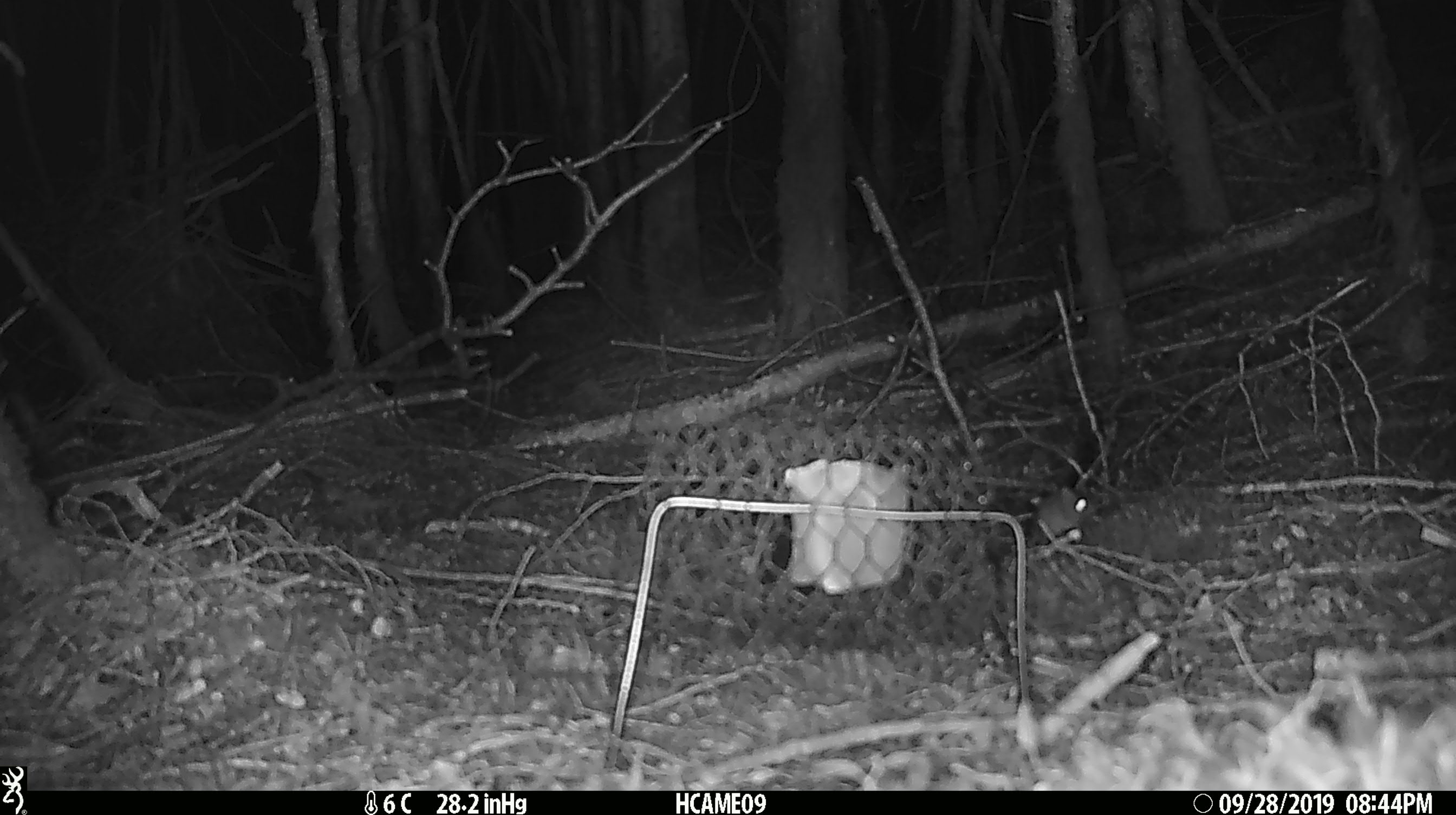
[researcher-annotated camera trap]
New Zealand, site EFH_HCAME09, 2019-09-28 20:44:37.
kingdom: Animalia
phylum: Chordata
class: Mammalia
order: Rodentia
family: Muridae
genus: Mus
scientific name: Mus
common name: mouse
Mouse (Mus).